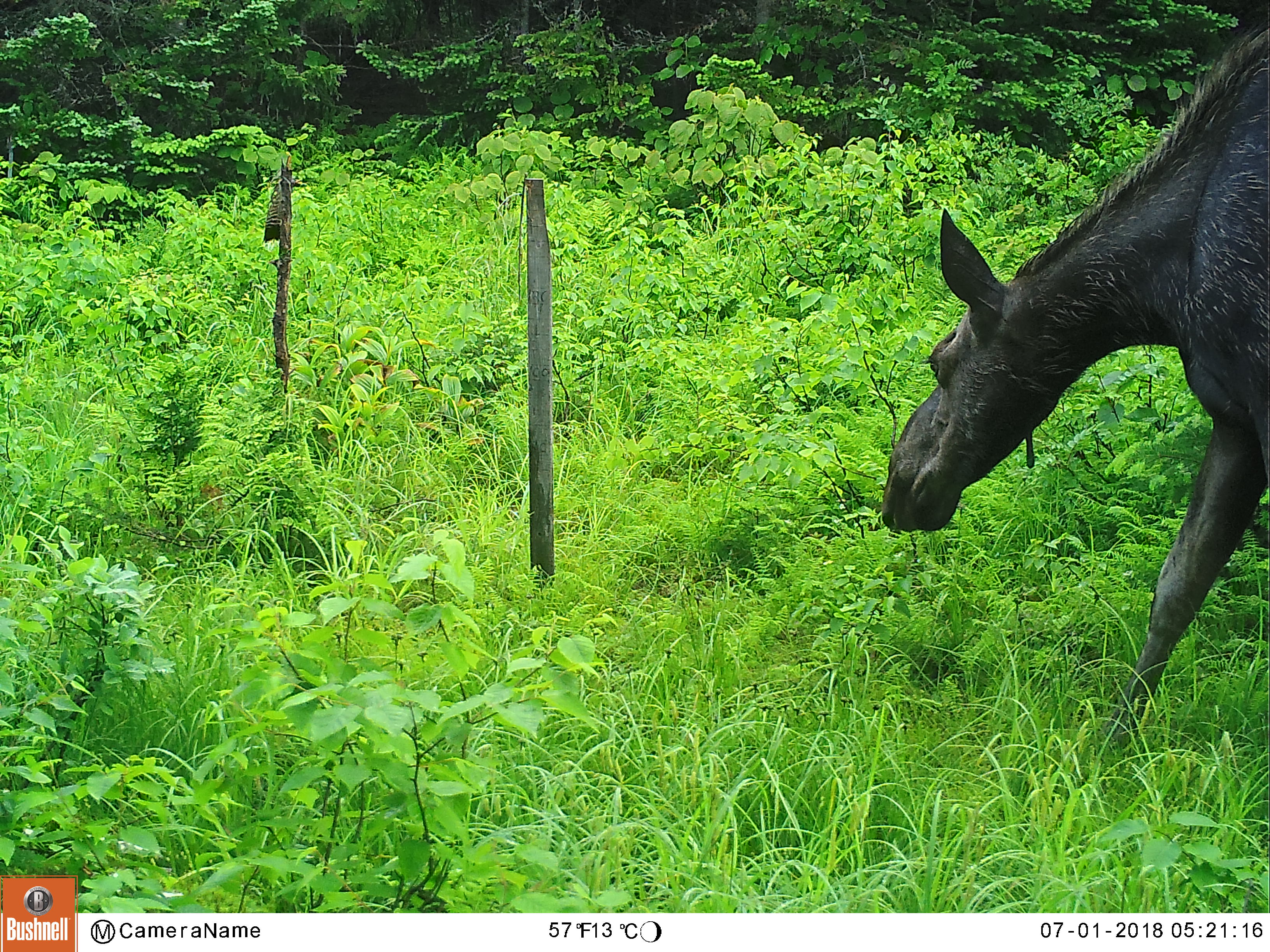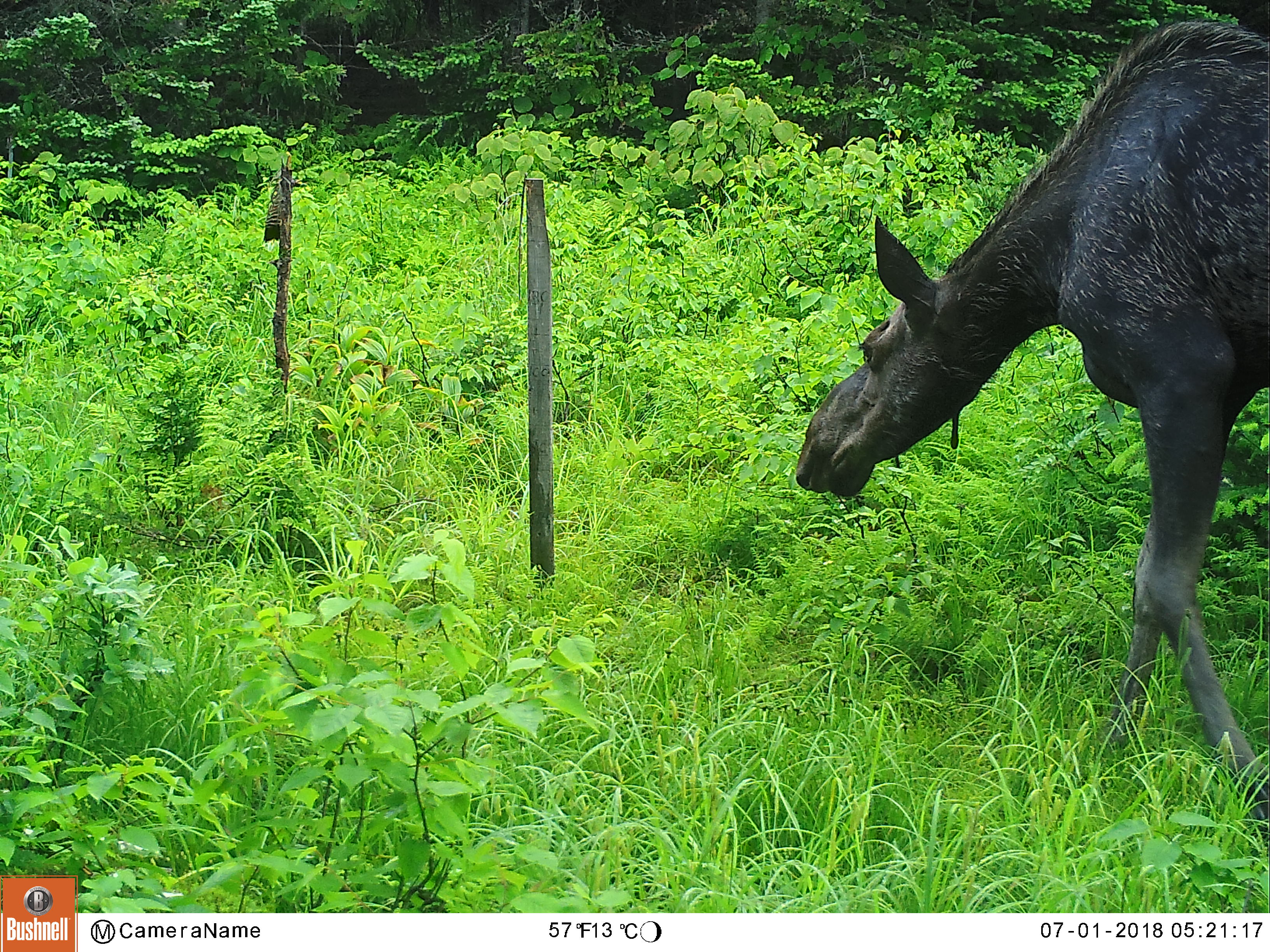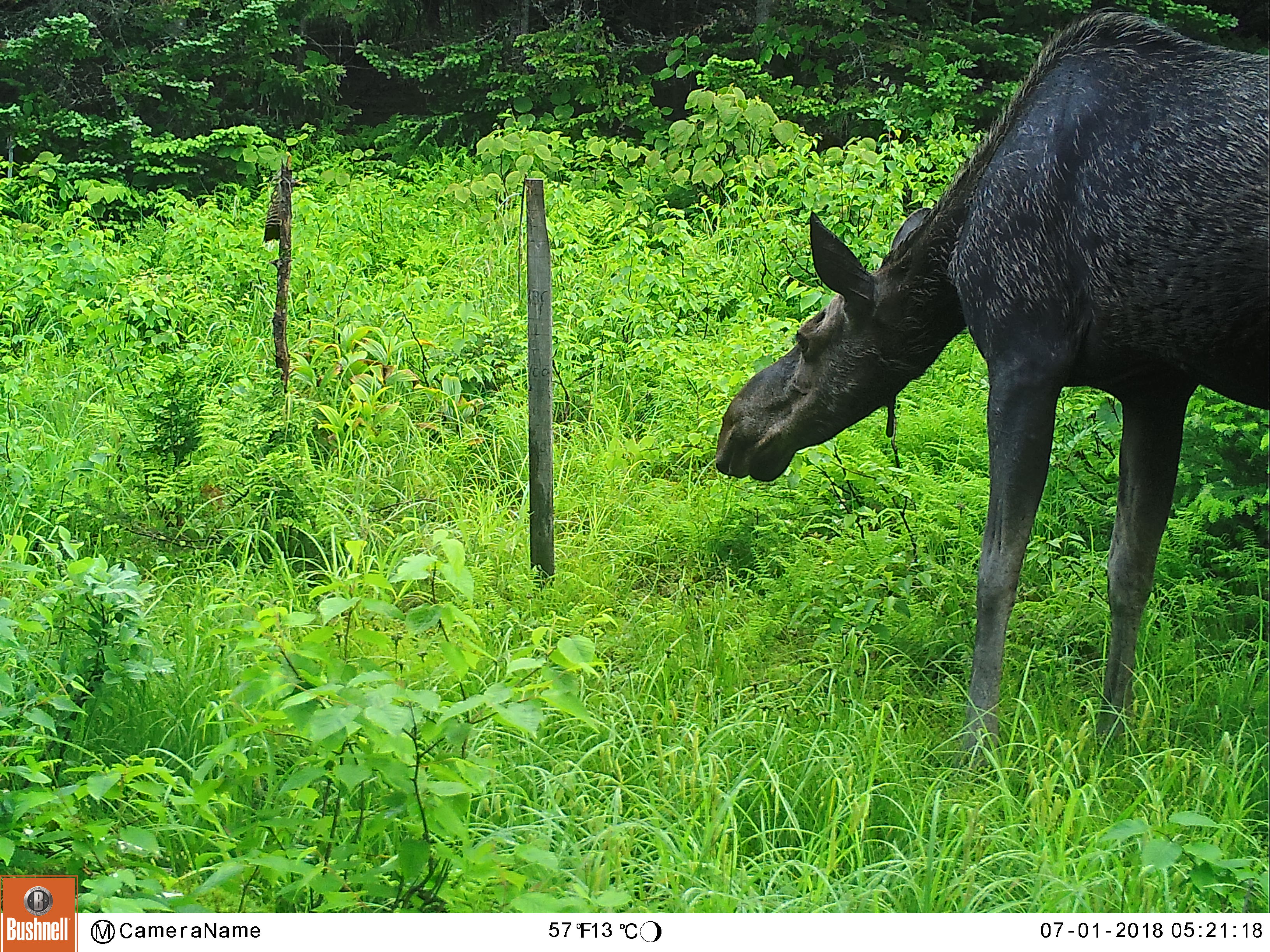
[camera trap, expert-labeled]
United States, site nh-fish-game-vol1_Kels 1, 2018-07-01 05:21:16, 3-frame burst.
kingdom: Animalia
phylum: Chordata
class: Mammalia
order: Artiodactyla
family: Cervidae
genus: Alces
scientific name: Alces alces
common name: moose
Moose (Alces alces).